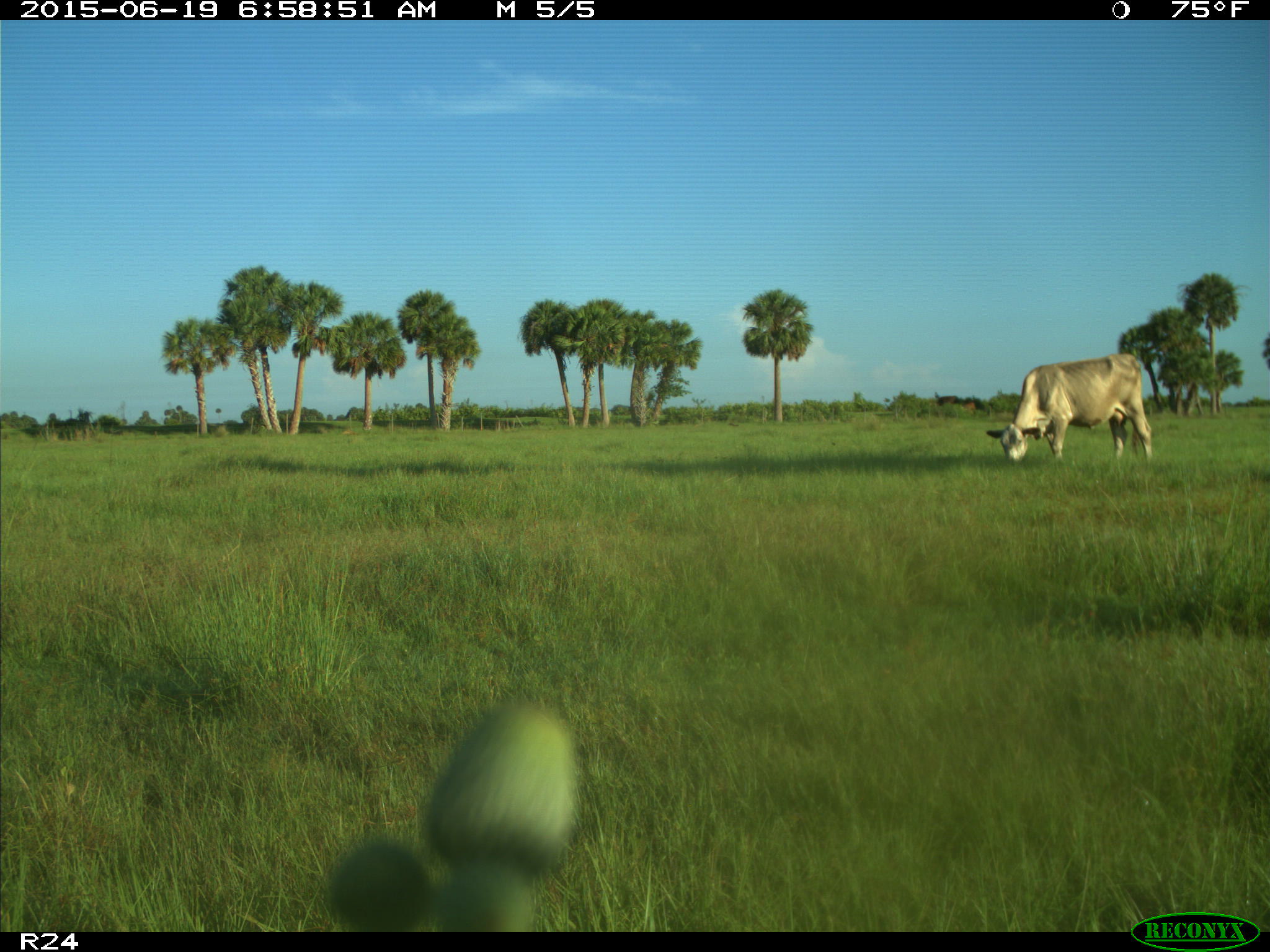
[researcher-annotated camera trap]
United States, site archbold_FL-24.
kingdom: Animalia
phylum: Chordata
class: Mammalia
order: Artiodactyla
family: Bovidae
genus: Bos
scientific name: Bos taurus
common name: domestic cow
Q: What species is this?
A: Bos taurus (domestic cow).